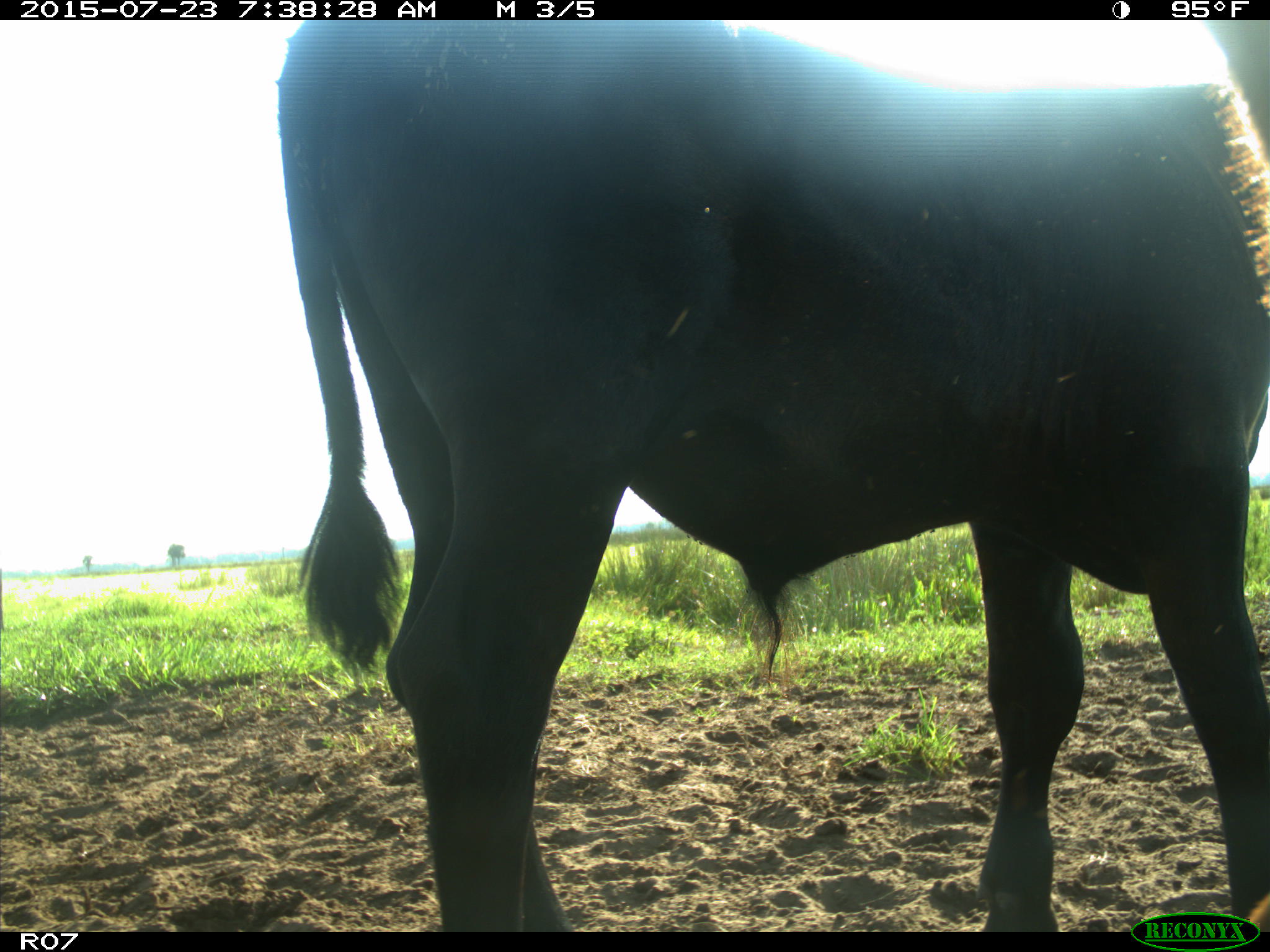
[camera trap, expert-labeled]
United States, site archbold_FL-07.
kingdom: Animalia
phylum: Chordata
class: Mammalia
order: Artiodactyla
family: Bovidae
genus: Bos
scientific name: Bos taurus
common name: domestic cow